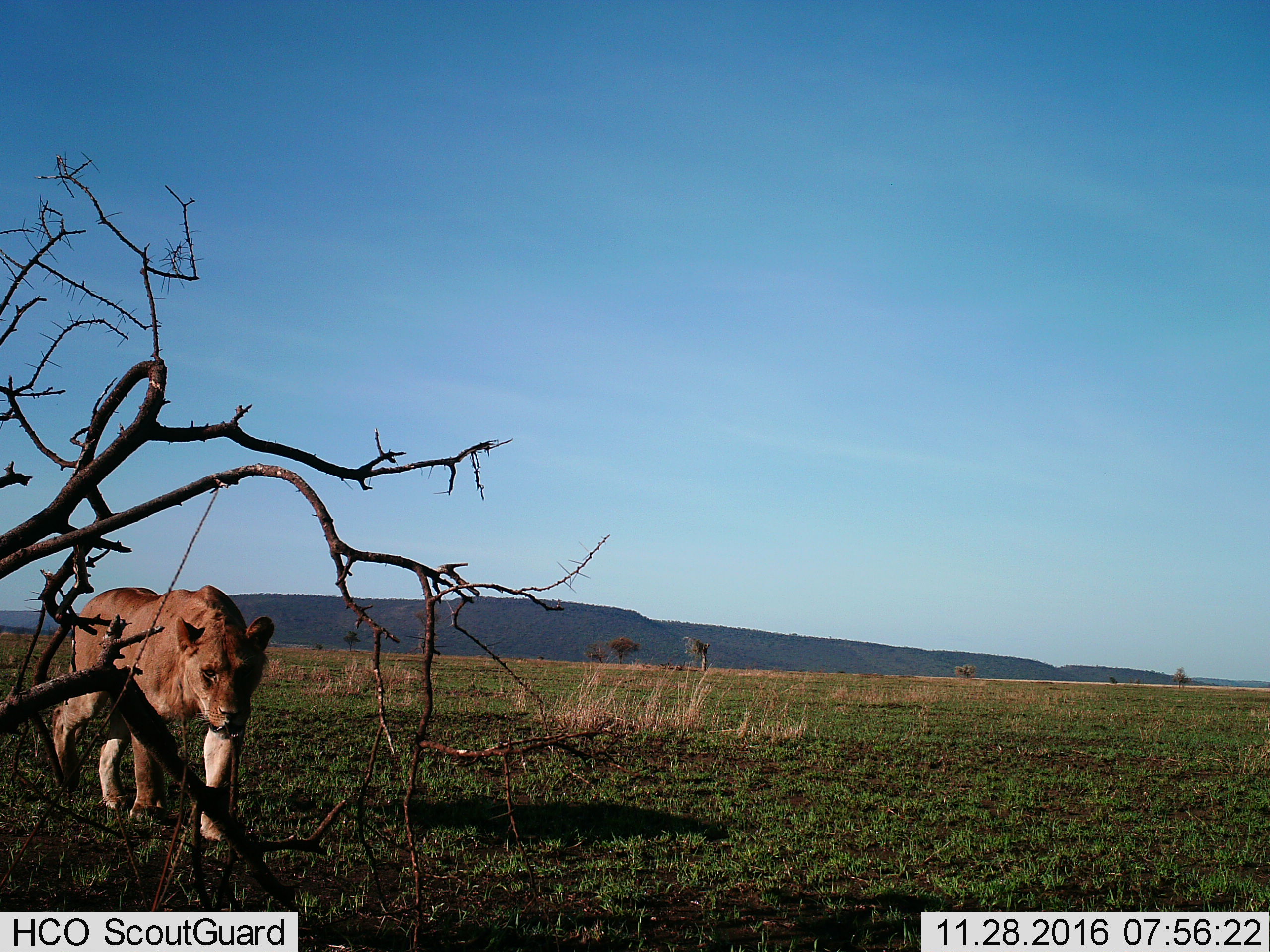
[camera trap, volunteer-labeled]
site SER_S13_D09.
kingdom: Animalia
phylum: Chordata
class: Mammalia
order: Carnivora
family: Felidae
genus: Panthera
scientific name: Panthera leo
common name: lion female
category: lionfemale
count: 1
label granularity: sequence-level